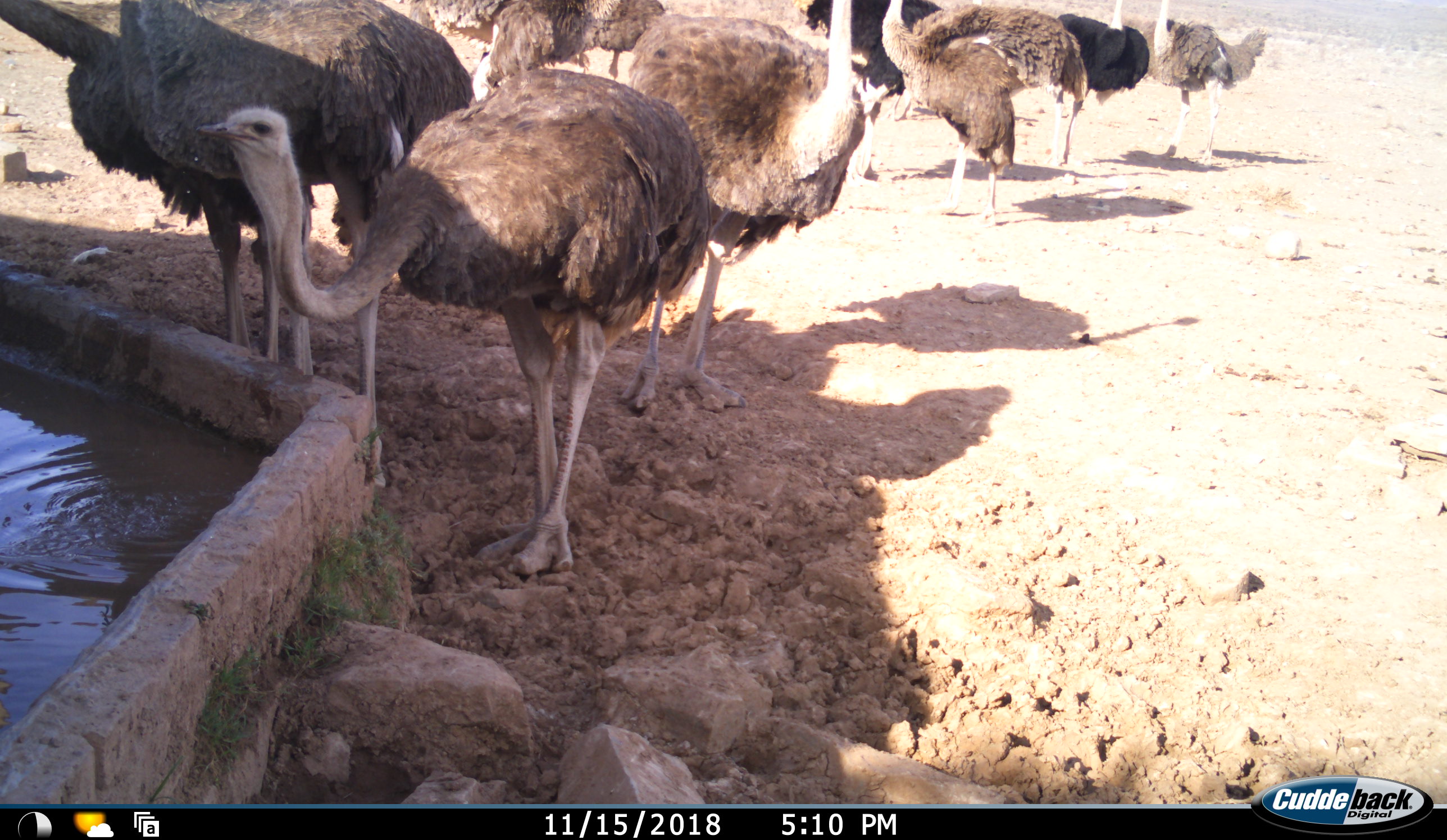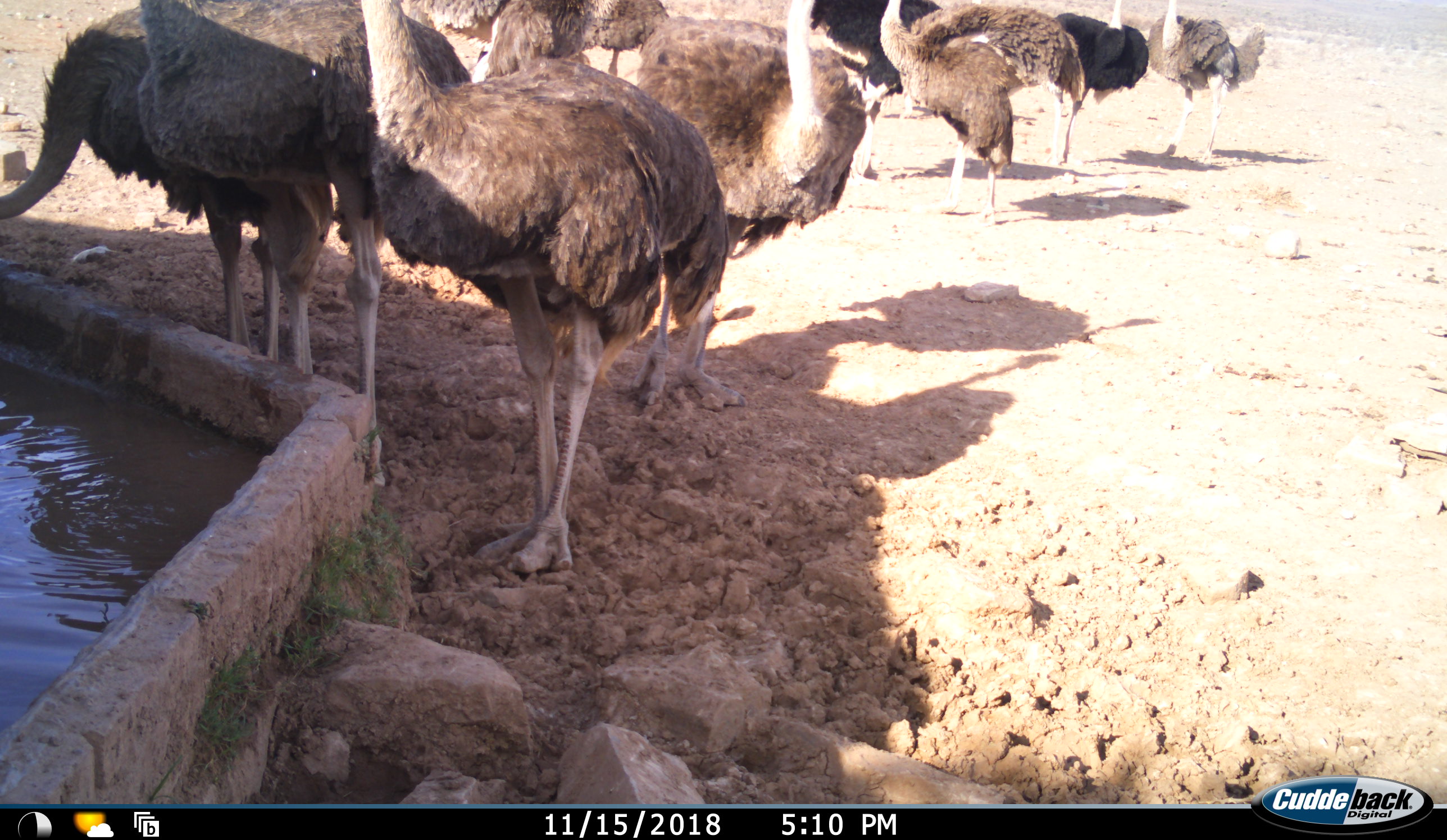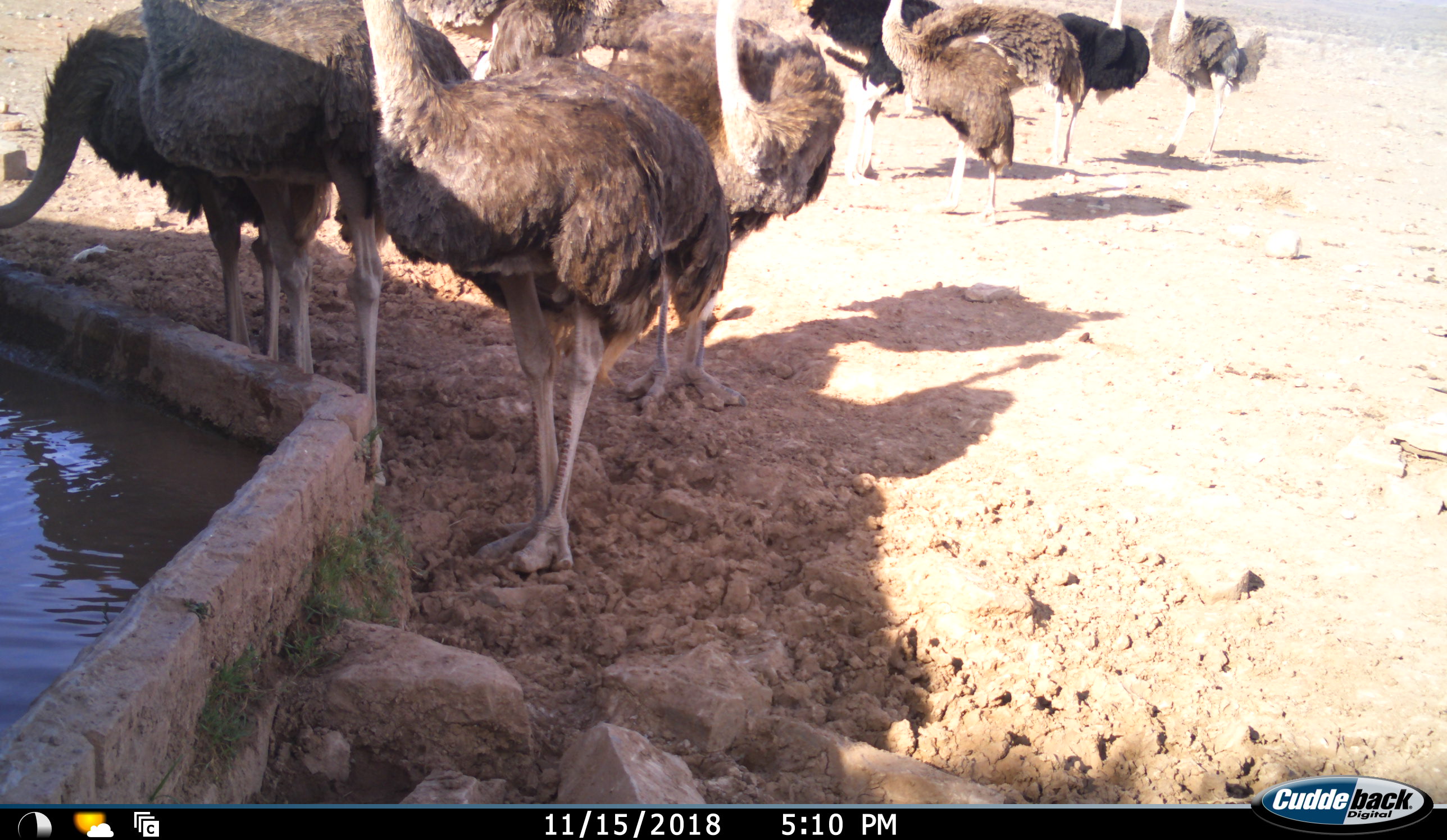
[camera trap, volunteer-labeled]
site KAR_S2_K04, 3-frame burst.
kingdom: Animalia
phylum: Chordata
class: Aves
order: Struthioniformes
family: Struthionidae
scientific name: Struthionidae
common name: ostrich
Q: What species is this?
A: Ostrich (Struthionidae).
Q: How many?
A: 10.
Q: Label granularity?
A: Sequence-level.